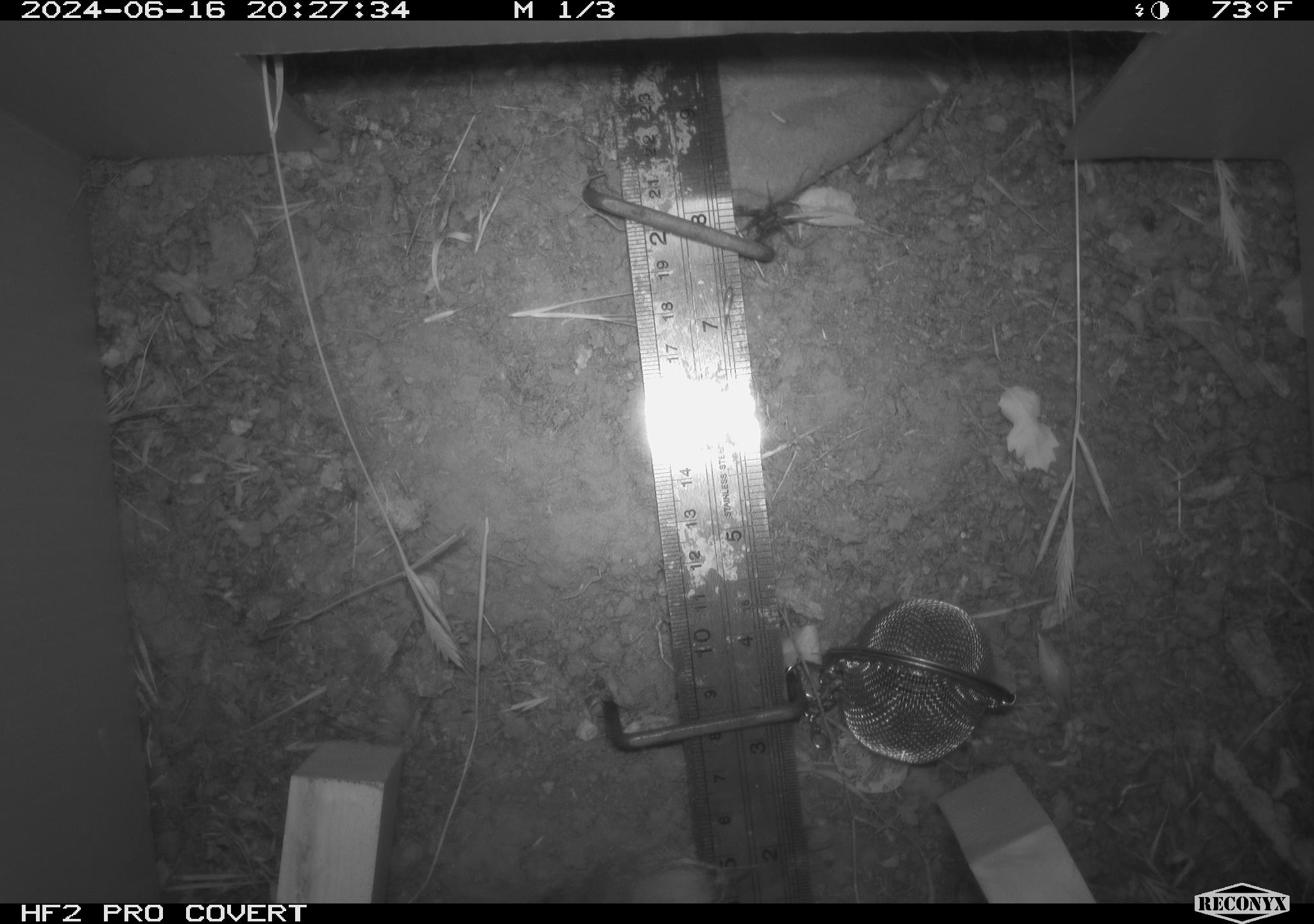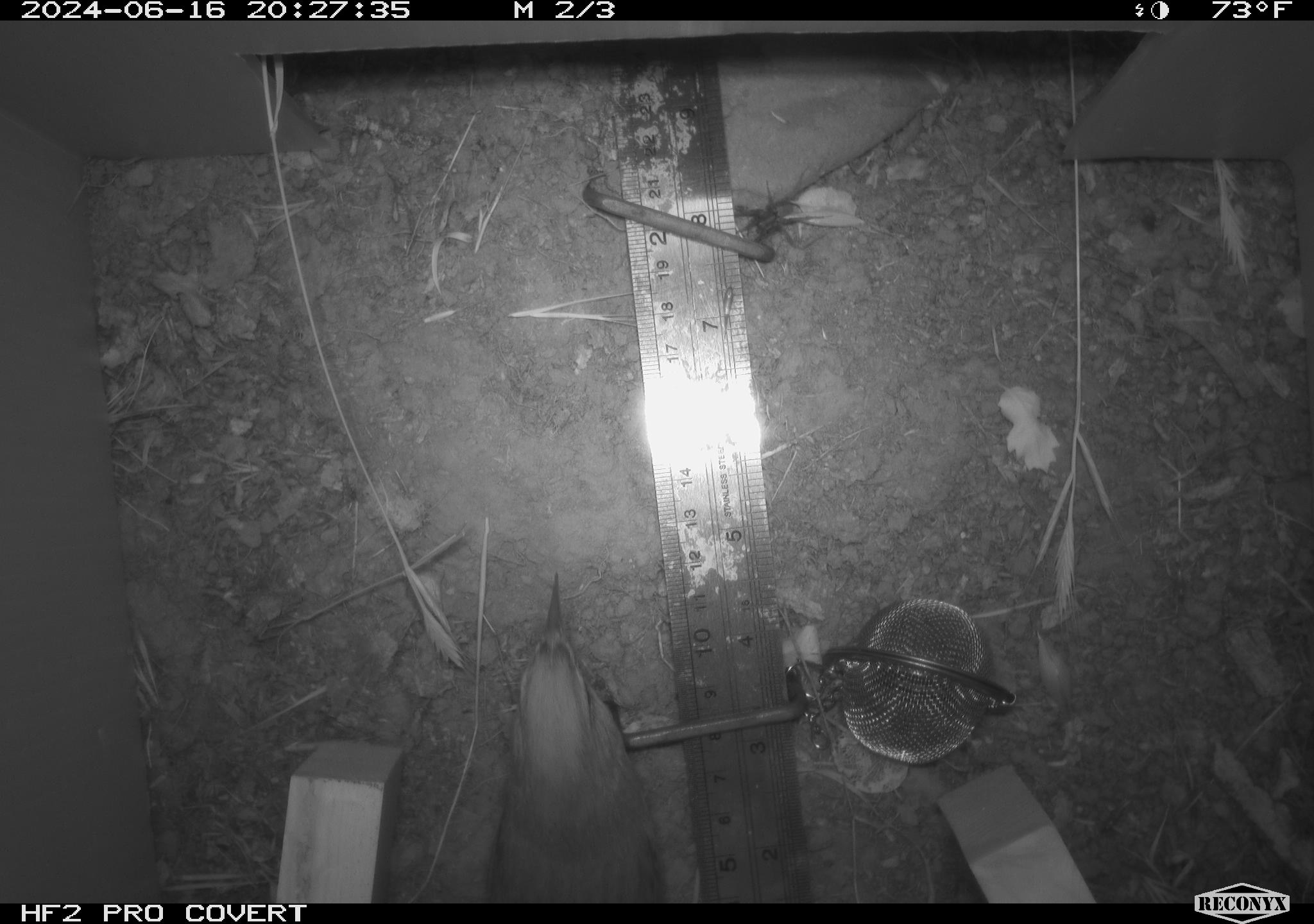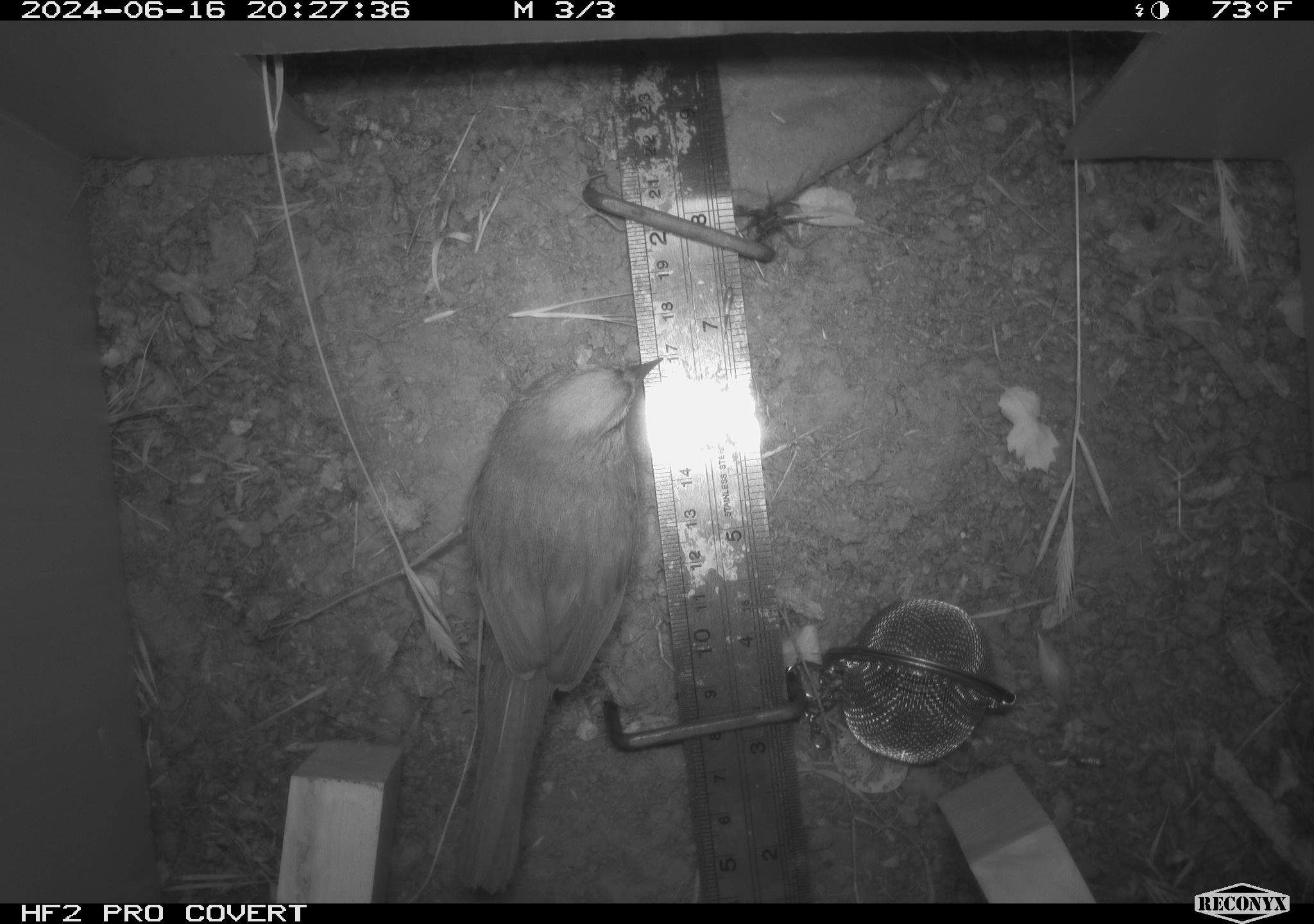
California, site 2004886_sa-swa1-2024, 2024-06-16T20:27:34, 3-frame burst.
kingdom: Animalia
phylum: Chordata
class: Aves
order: Passeriformes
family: Passerellidae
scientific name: Passerellidae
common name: new world sparrows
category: passerellidae family